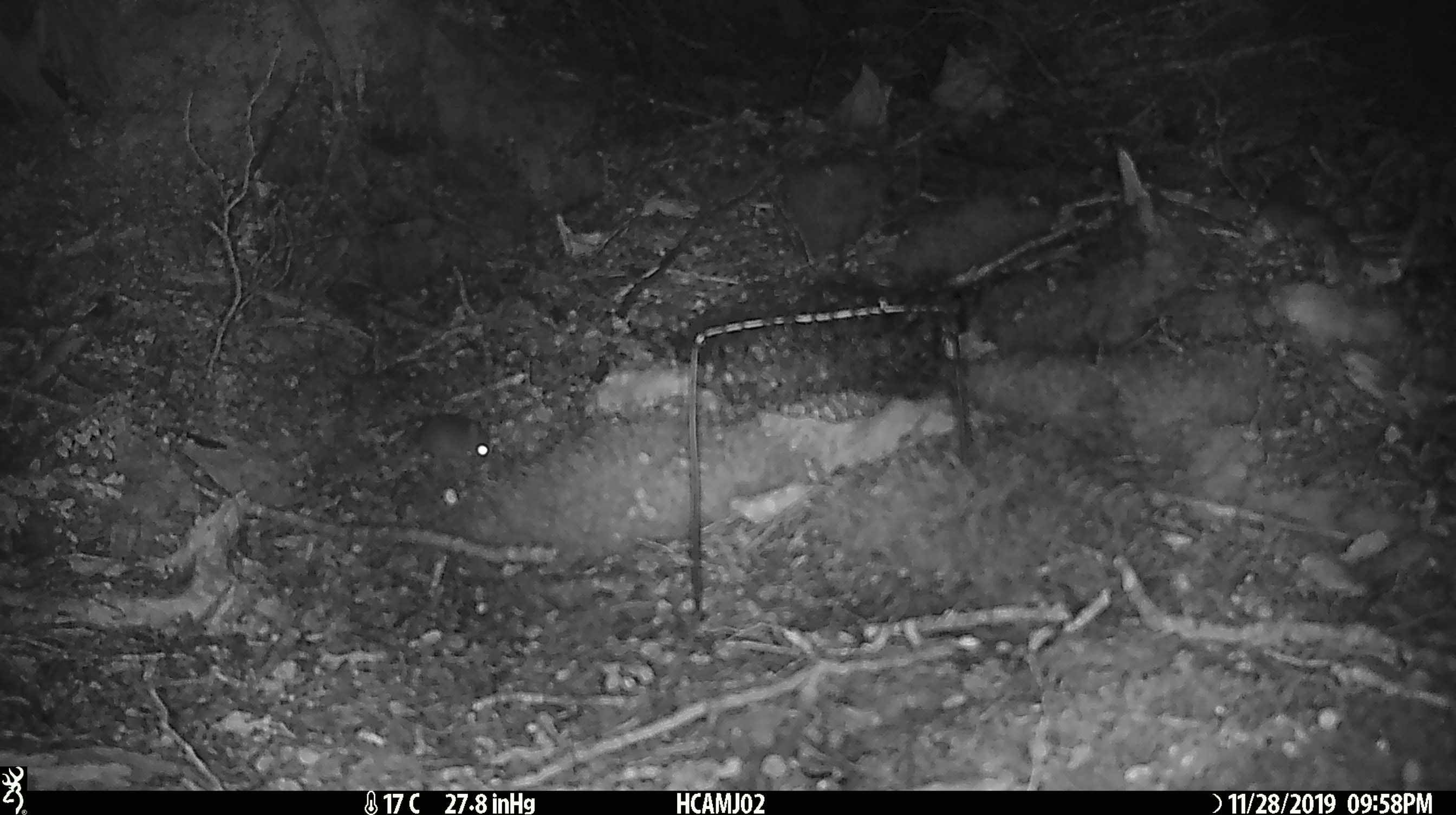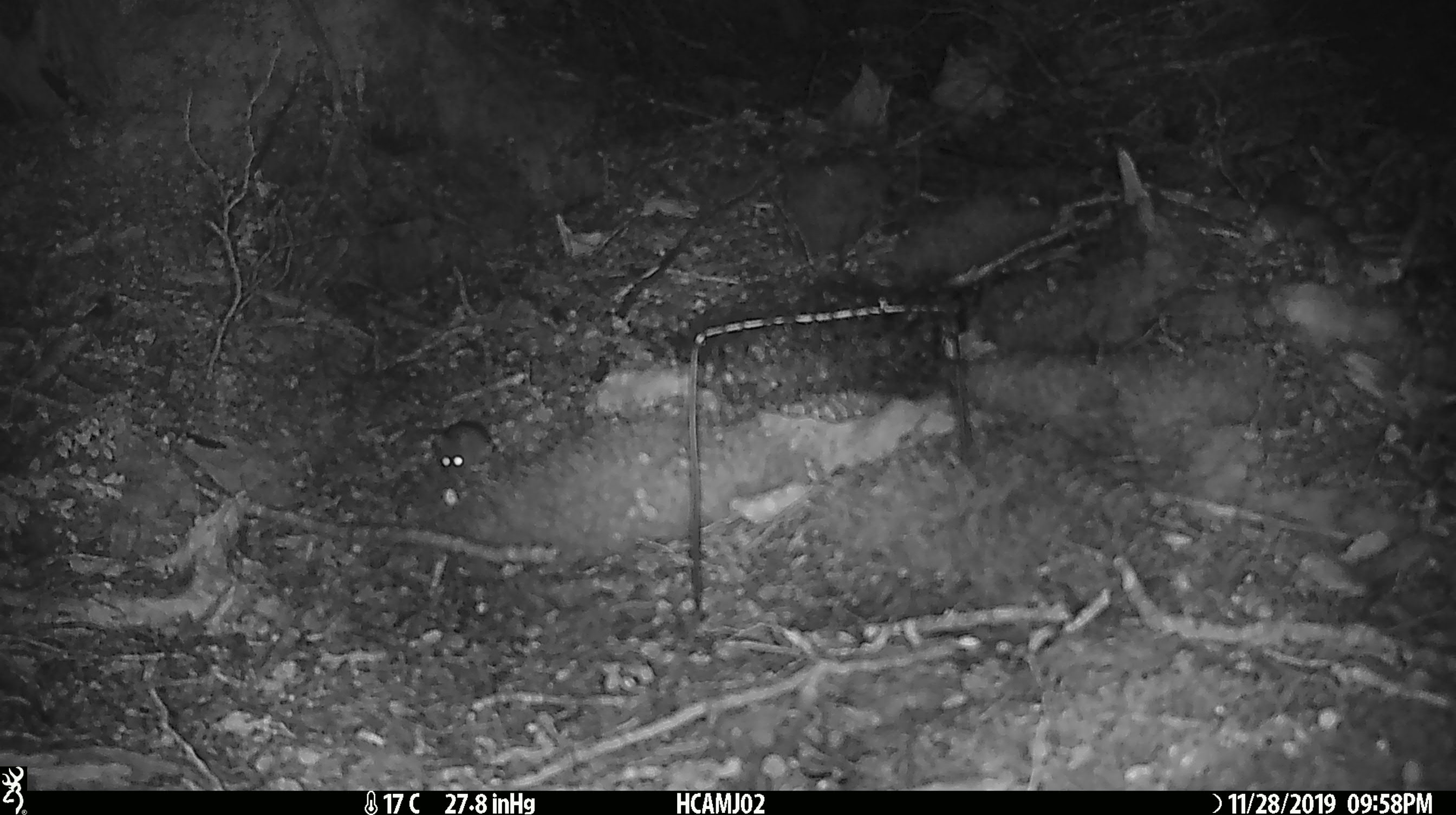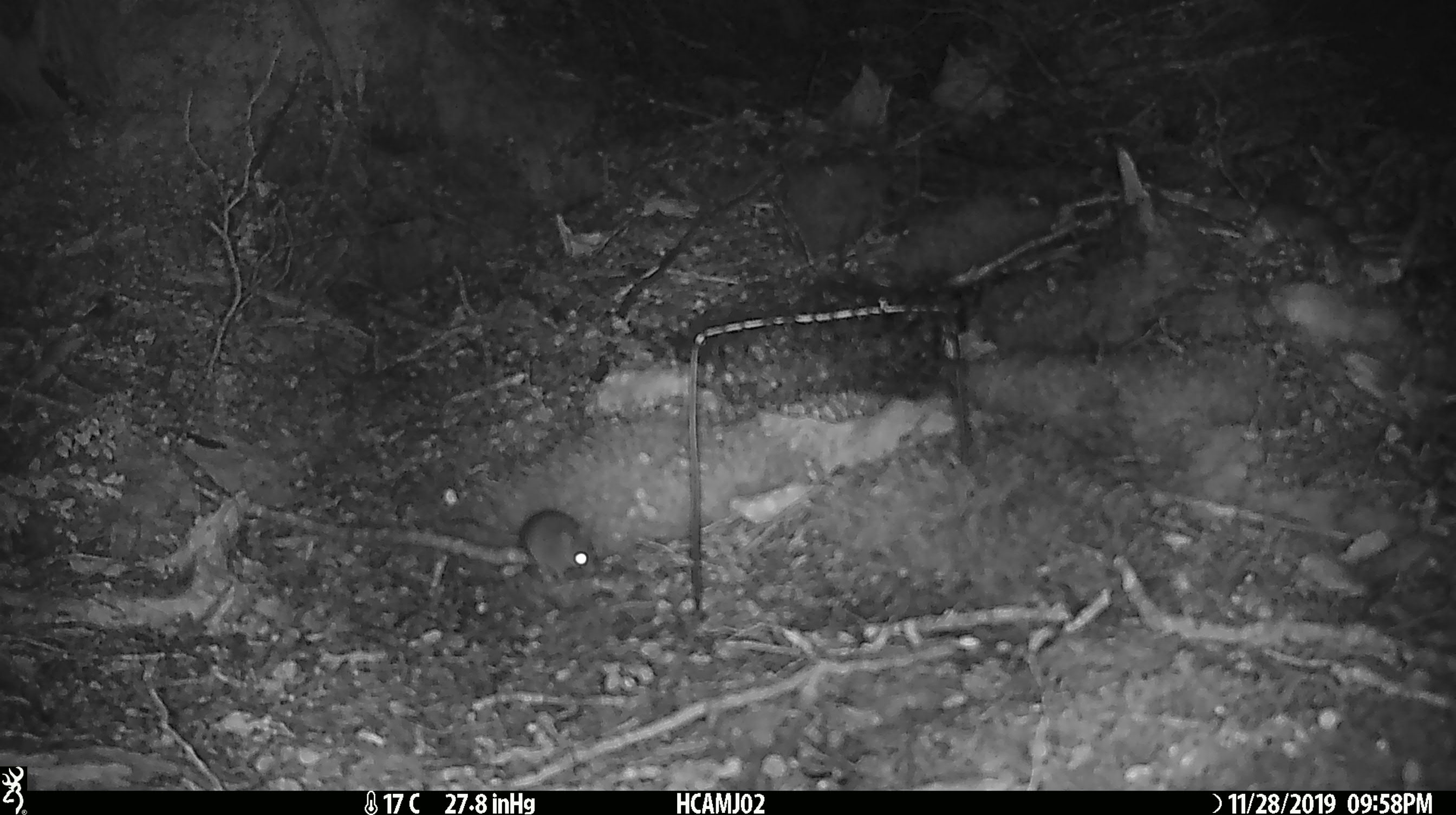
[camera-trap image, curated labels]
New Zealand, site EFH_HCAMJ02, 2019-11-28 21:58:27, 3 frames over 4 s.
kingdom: Animalia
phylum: Chordata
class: Mammalia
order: Rodentia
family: Muridae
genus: Mus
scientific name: Mus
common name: mouse